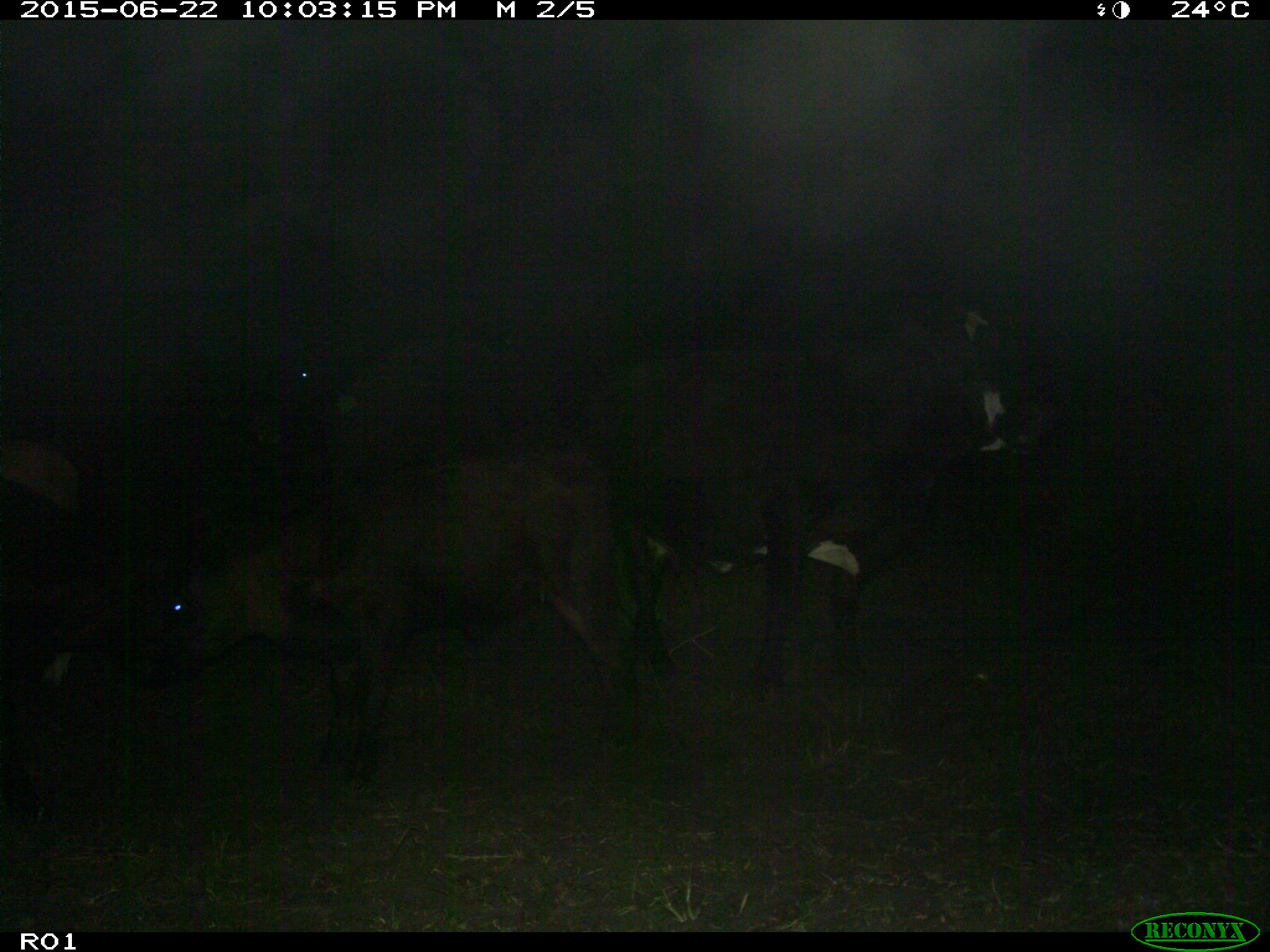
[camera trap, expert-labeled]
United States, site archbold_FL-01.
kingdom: Animalia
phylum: Chordata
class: Mammalia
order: Artiodactyla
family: Bovidae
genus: Bos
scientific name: Bos taurus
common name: domestic cow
Bos taurus (domestic cow).